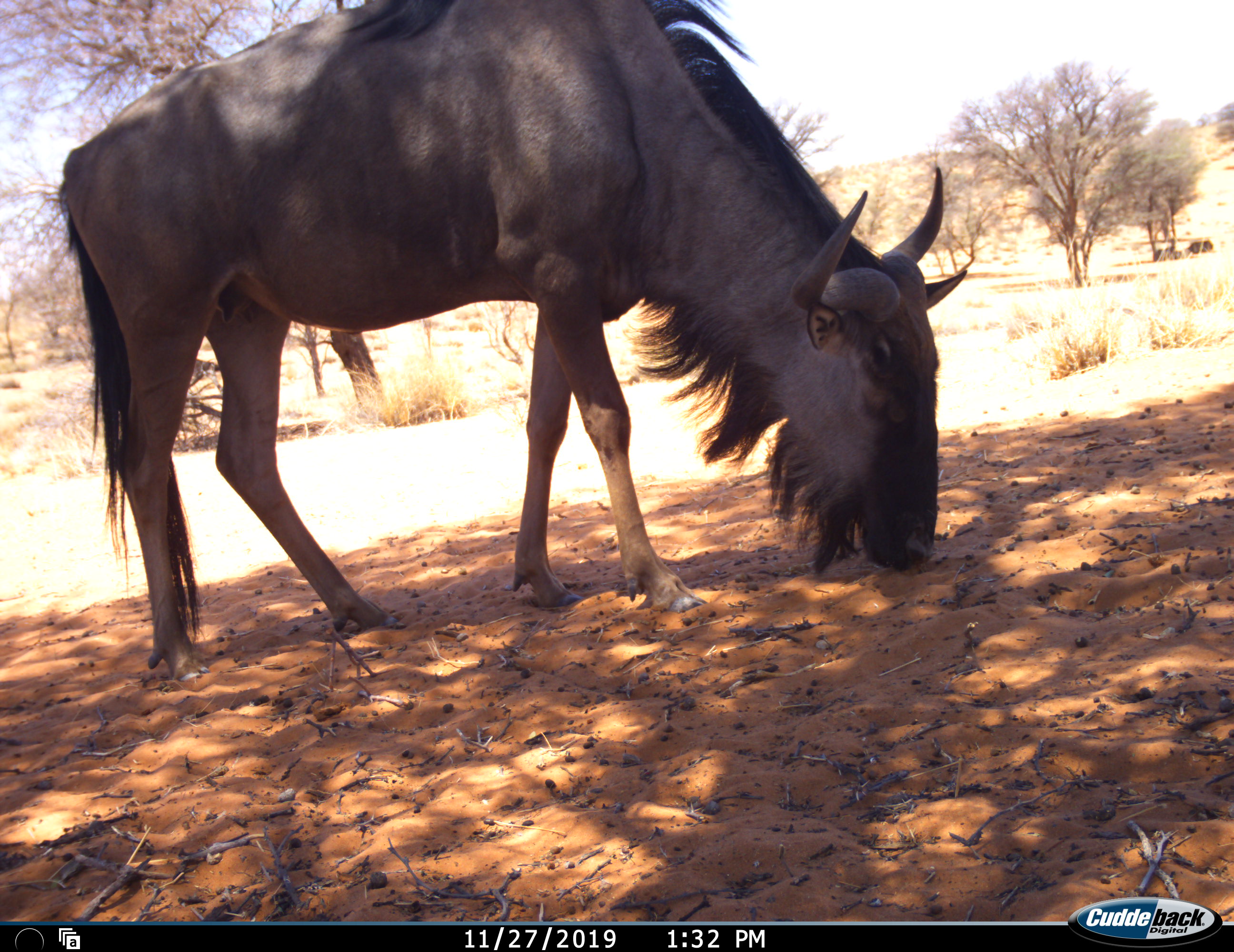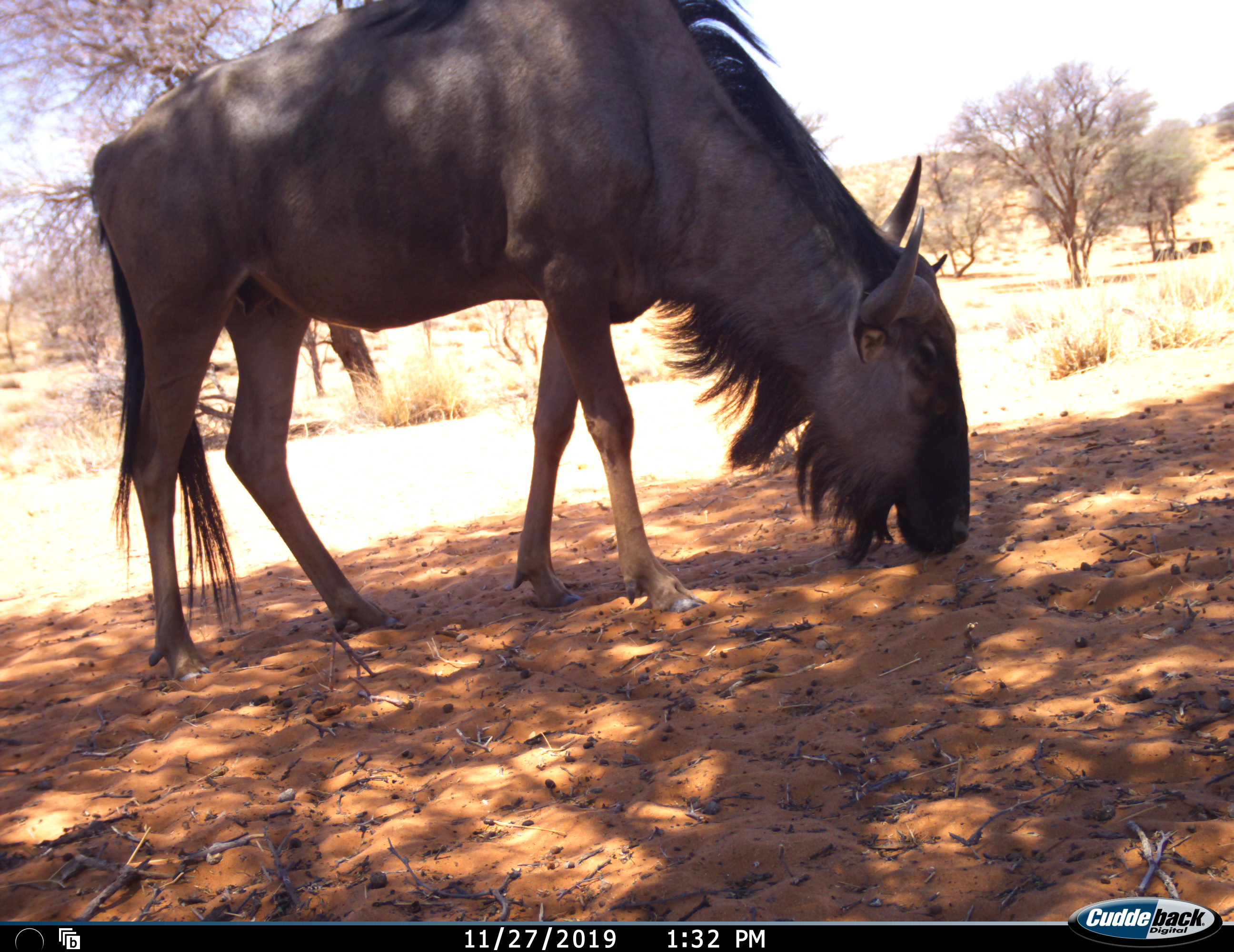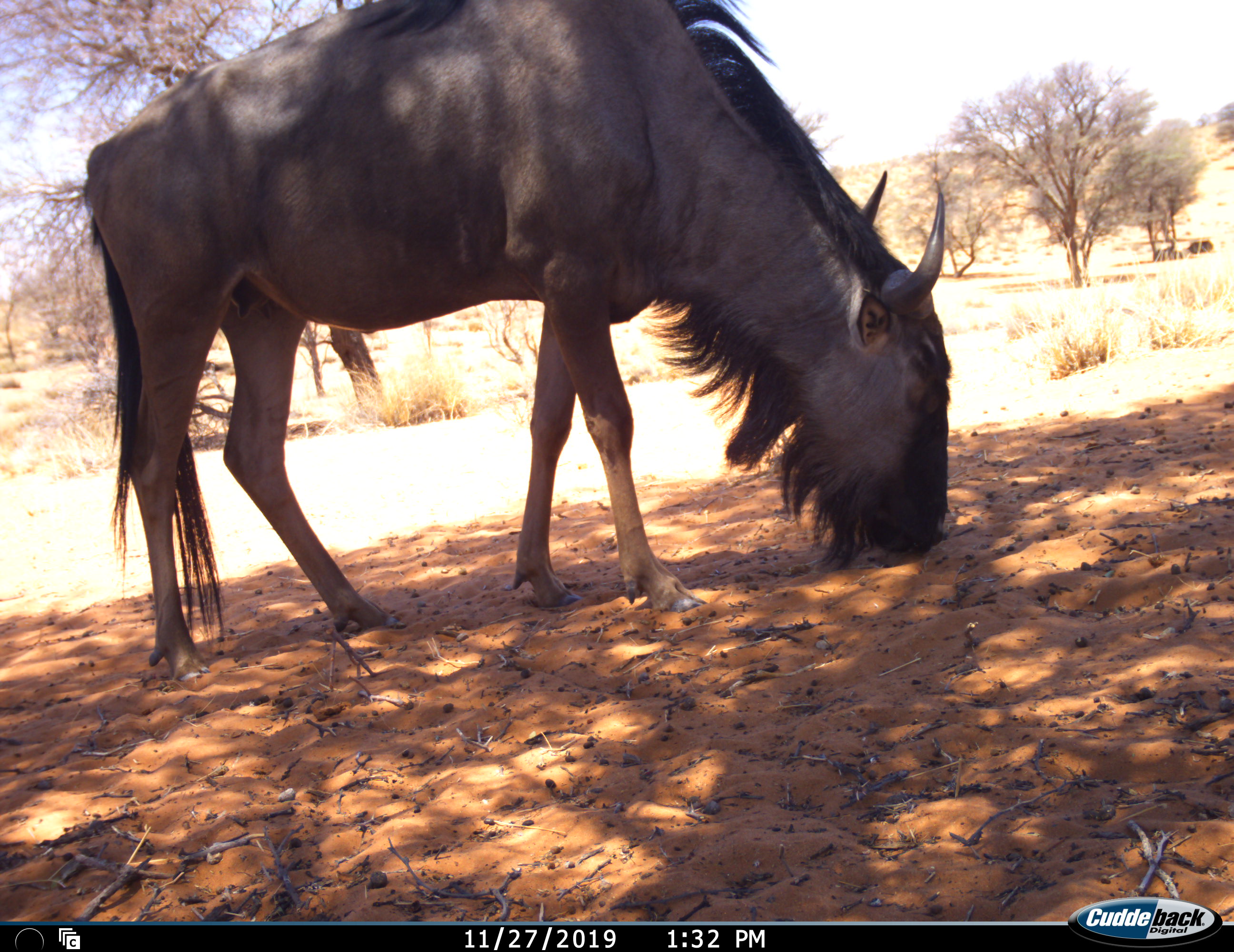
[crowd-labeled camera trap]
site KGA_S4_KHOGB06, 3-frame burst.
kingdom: Animalia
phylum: Chordata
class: Mammalia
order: Artiodactyla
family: Bovidae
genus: Connochaetes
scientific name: Connochaetes taurinus taurinus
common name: blue wildebeest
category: wildebeestblue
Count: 1.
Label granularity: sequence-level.